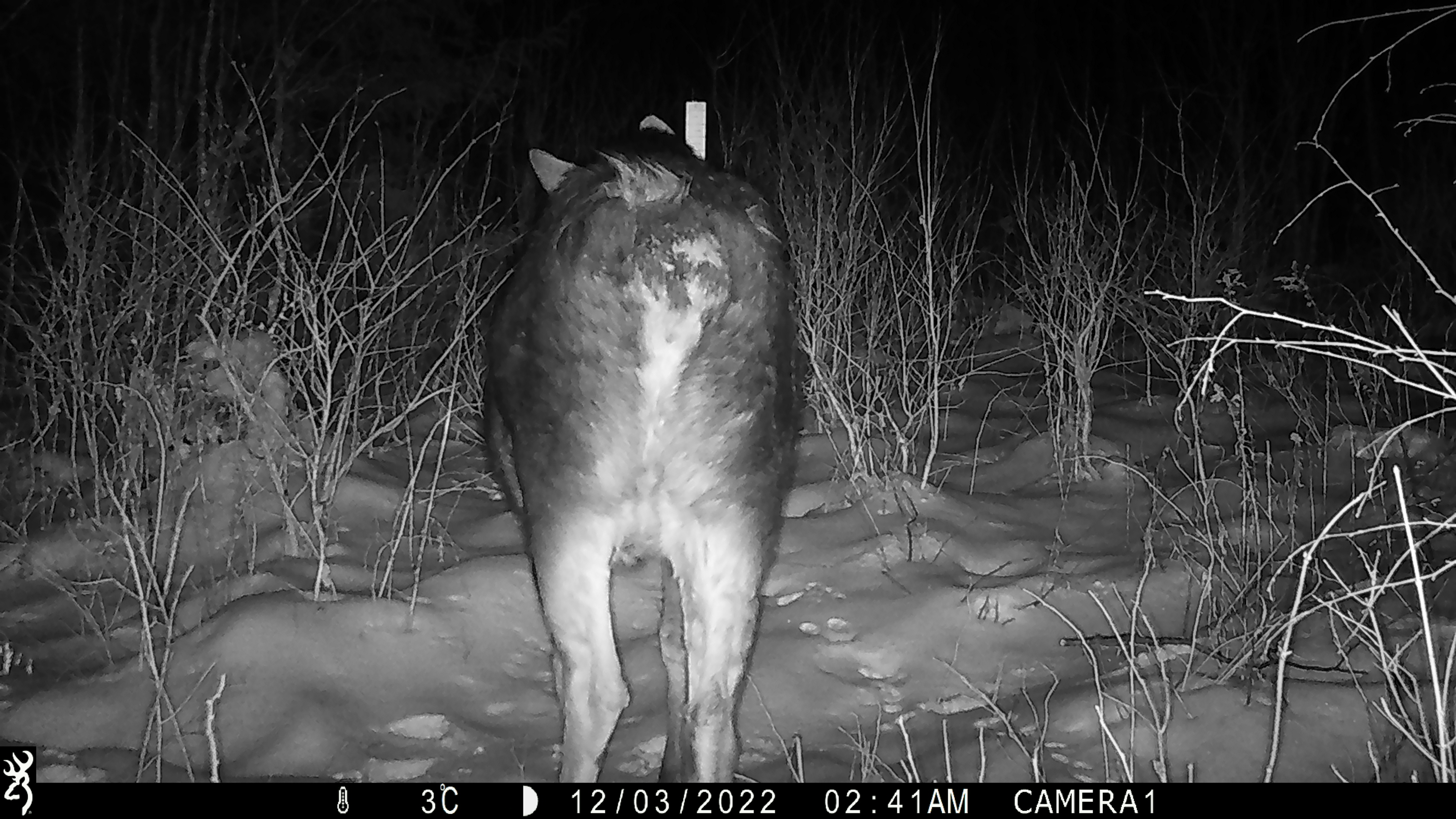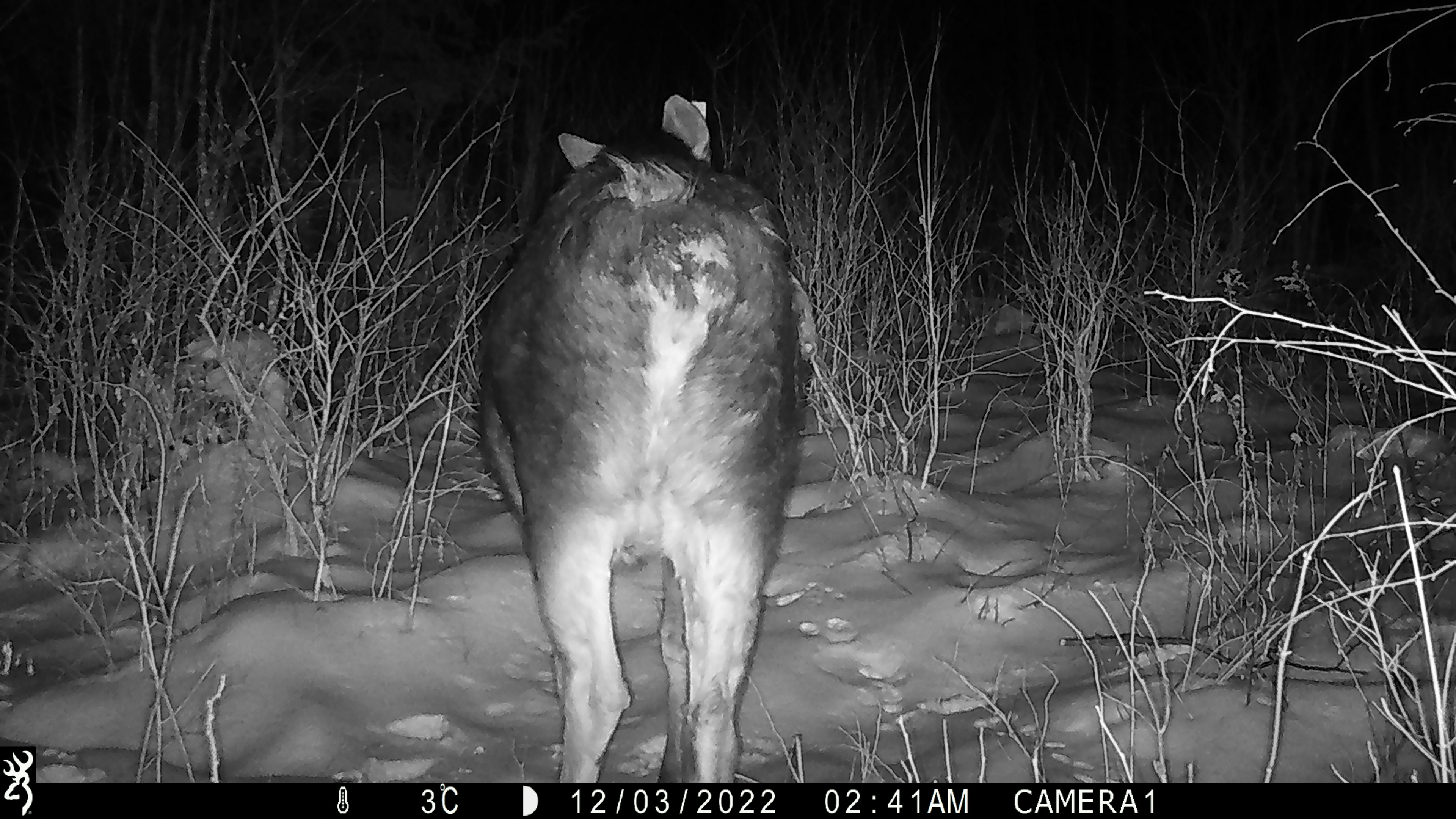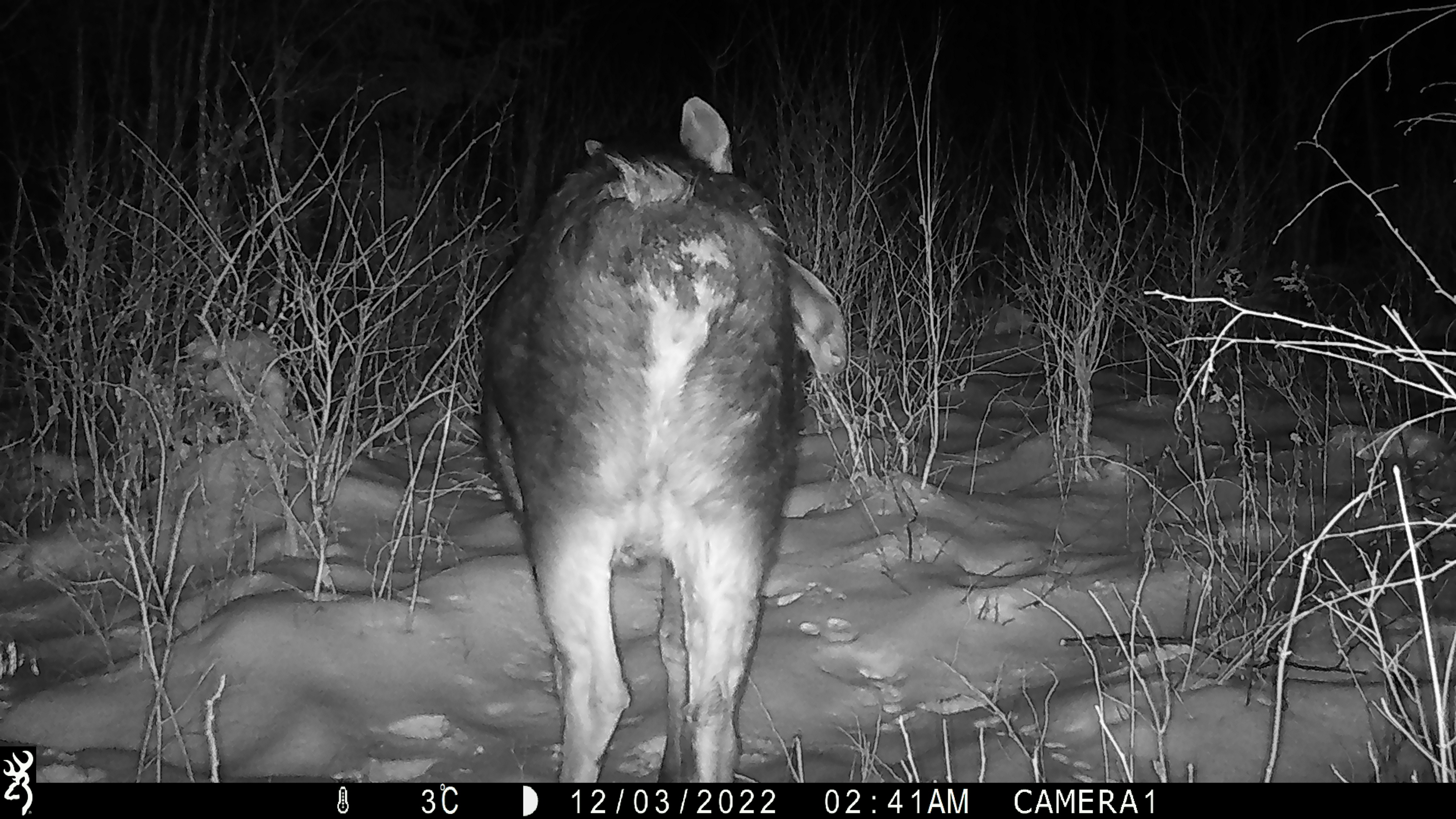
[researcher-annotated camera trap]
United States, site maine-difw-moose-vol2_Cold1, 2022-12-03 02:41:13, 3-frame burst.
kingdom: Animalia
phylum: Chordata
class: Mammalia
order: Artiodactyla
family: Cervidae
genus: Alces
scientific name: Alces alces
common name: moose